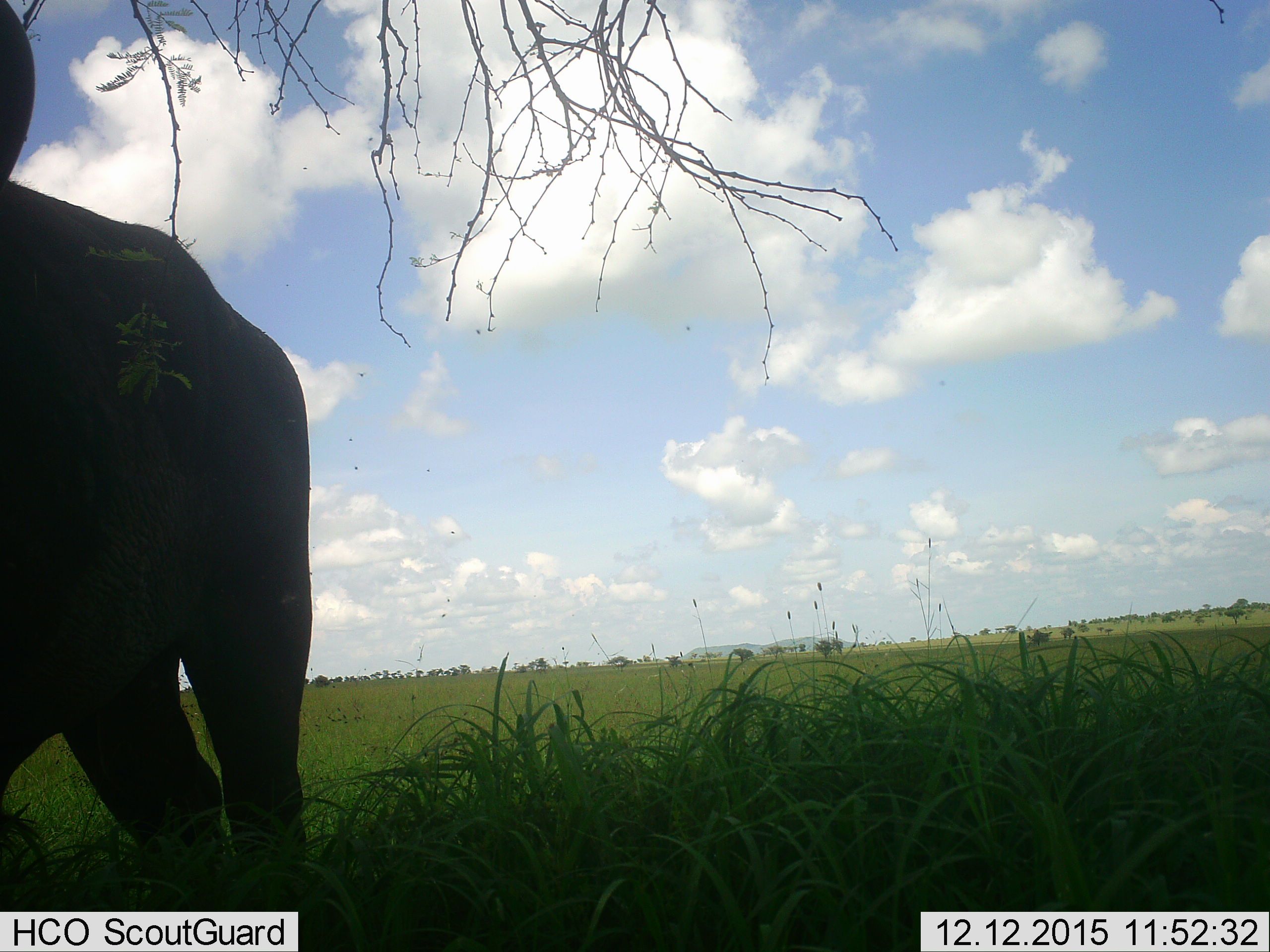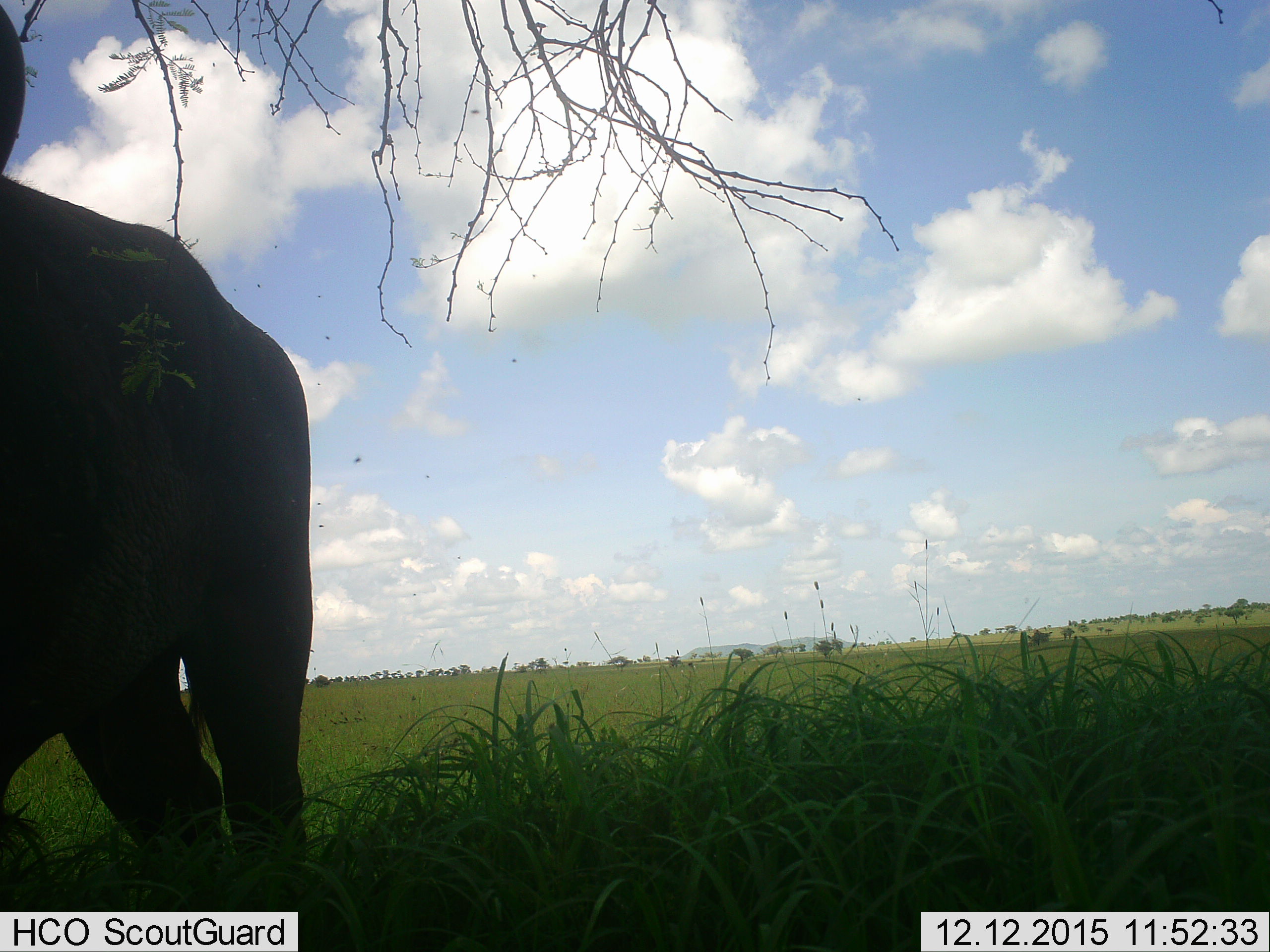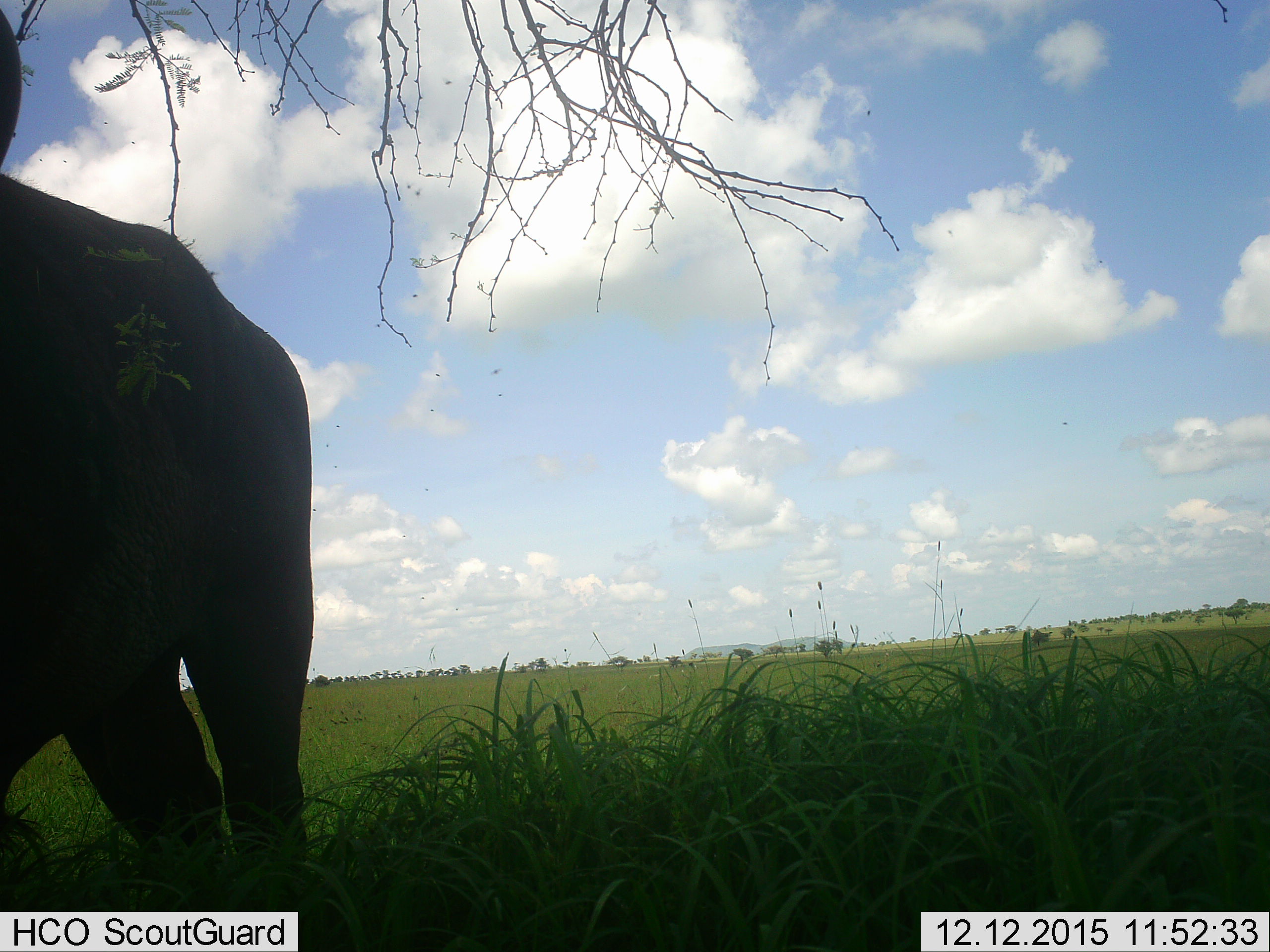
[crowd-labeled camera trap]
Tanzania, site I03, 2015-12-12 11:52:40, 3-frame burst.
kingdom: Animalia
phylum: Chordata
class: Mammalia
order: Proboscidea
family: Elephantidae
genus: Loxodonta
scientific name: Loxodonta africana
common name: african bush elephant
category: elephant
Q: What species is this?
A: Elephant (african bush elephant) (Loxodonta africana).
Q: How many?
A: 1.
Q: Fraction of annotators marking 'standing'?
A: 100%.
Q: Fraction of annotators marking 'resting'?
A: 0%.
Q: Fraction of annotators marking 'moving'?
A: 0%.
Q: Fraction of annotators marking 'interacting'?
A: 0%.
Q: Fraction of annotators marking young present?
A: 0%.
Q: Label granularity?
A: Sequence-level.